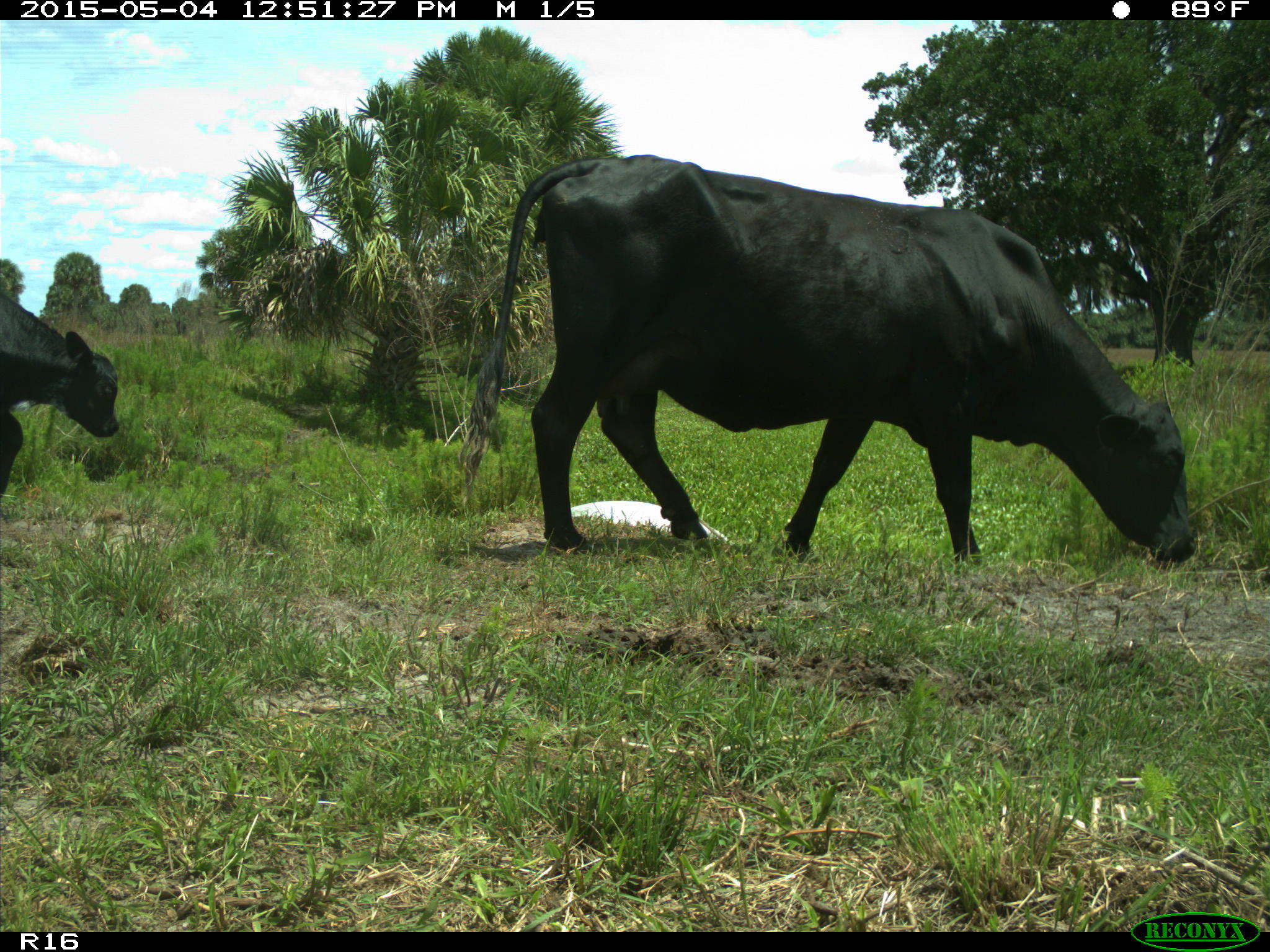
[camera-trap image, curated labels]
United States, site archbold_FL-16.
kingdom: Animalia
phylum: Chordata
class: Mammalia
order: Artiodactyla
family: Bovidae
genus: Bos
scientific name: Bos taurus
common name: domestic cow